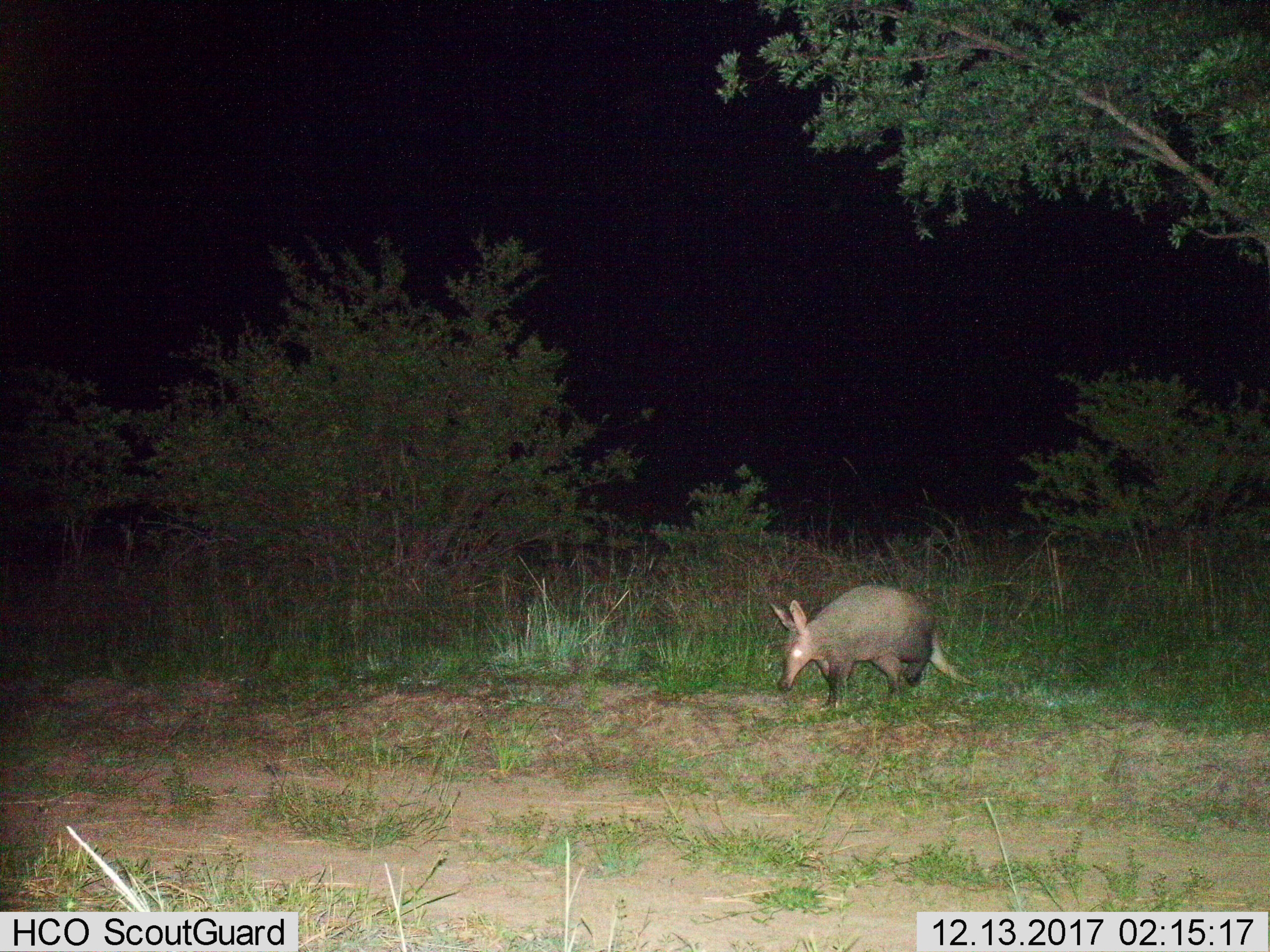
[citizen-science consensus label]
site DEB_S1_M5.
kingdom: Animalia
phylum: Chordata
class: Mammalia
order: Tubulidentata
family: Orycteropodidae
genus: Orycteropus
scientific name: Orycteropus afer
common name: aardvark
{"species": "aardvark (Orycteropus afer)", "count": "1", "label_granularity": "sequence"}